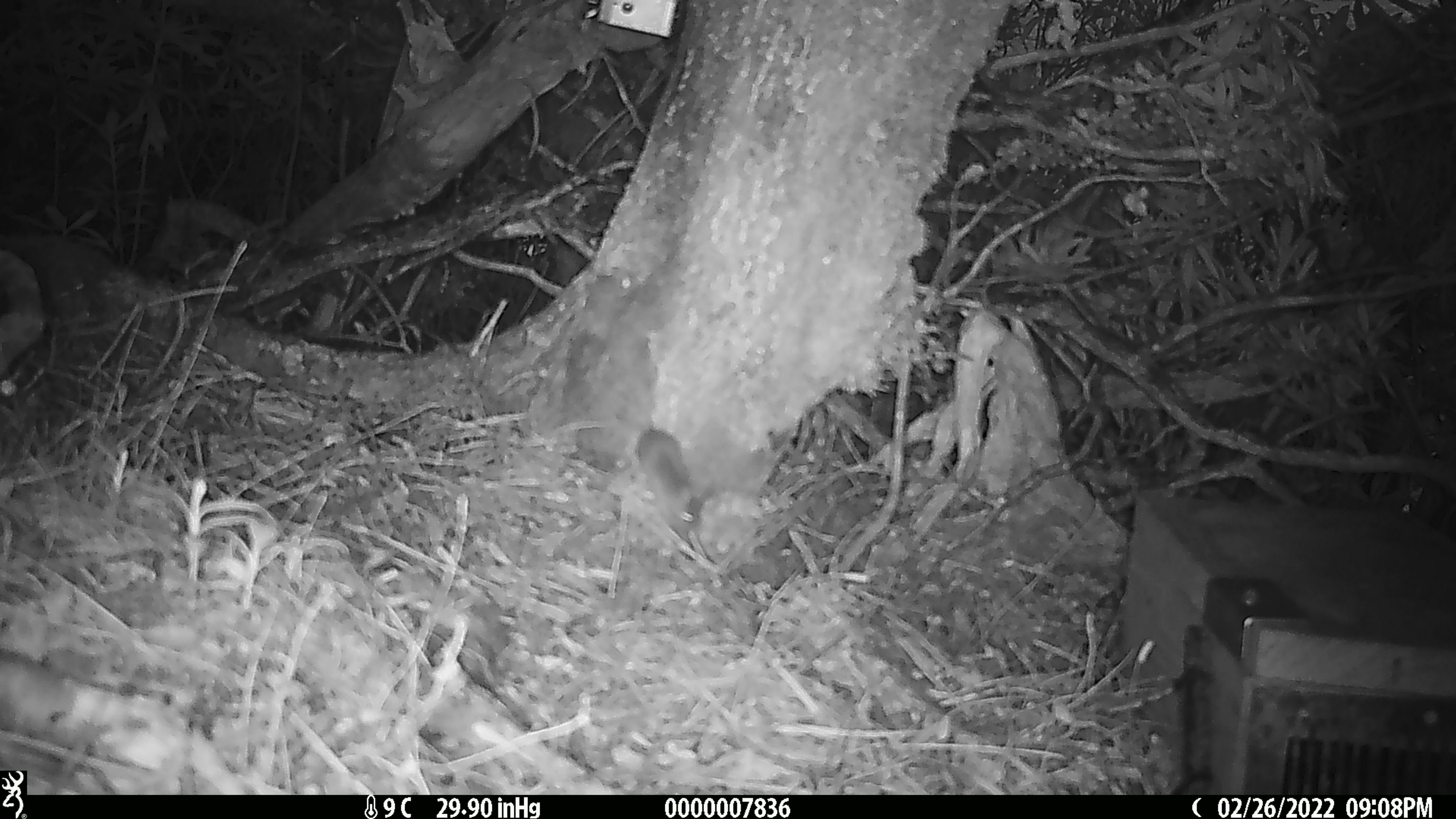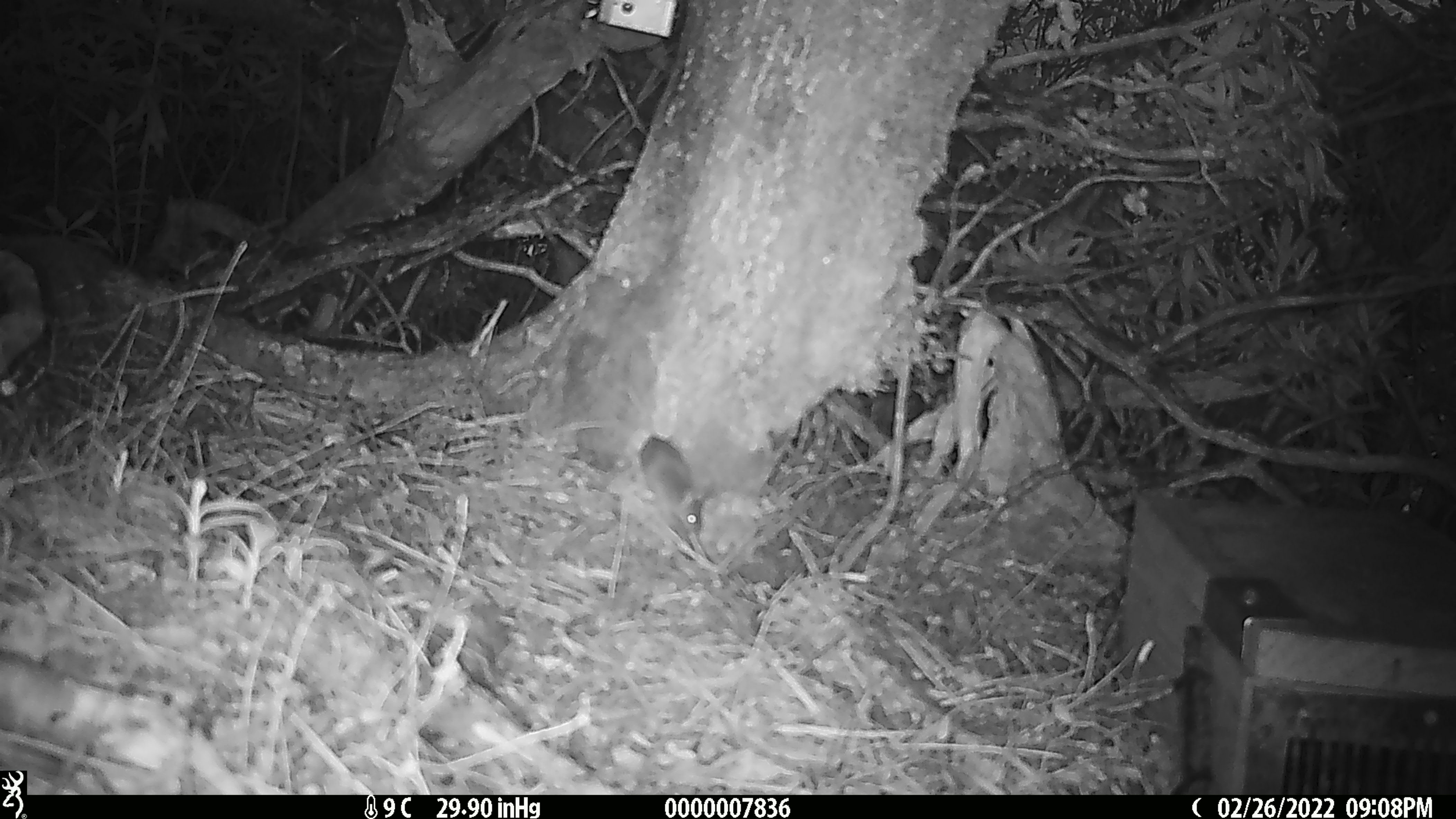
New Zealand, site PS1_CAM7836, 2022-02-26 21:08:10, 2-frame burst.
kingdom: Animalia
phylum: Chordata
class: Mammalia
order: Rodentia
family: Muridae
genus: Mus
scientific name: Mus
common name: mouse